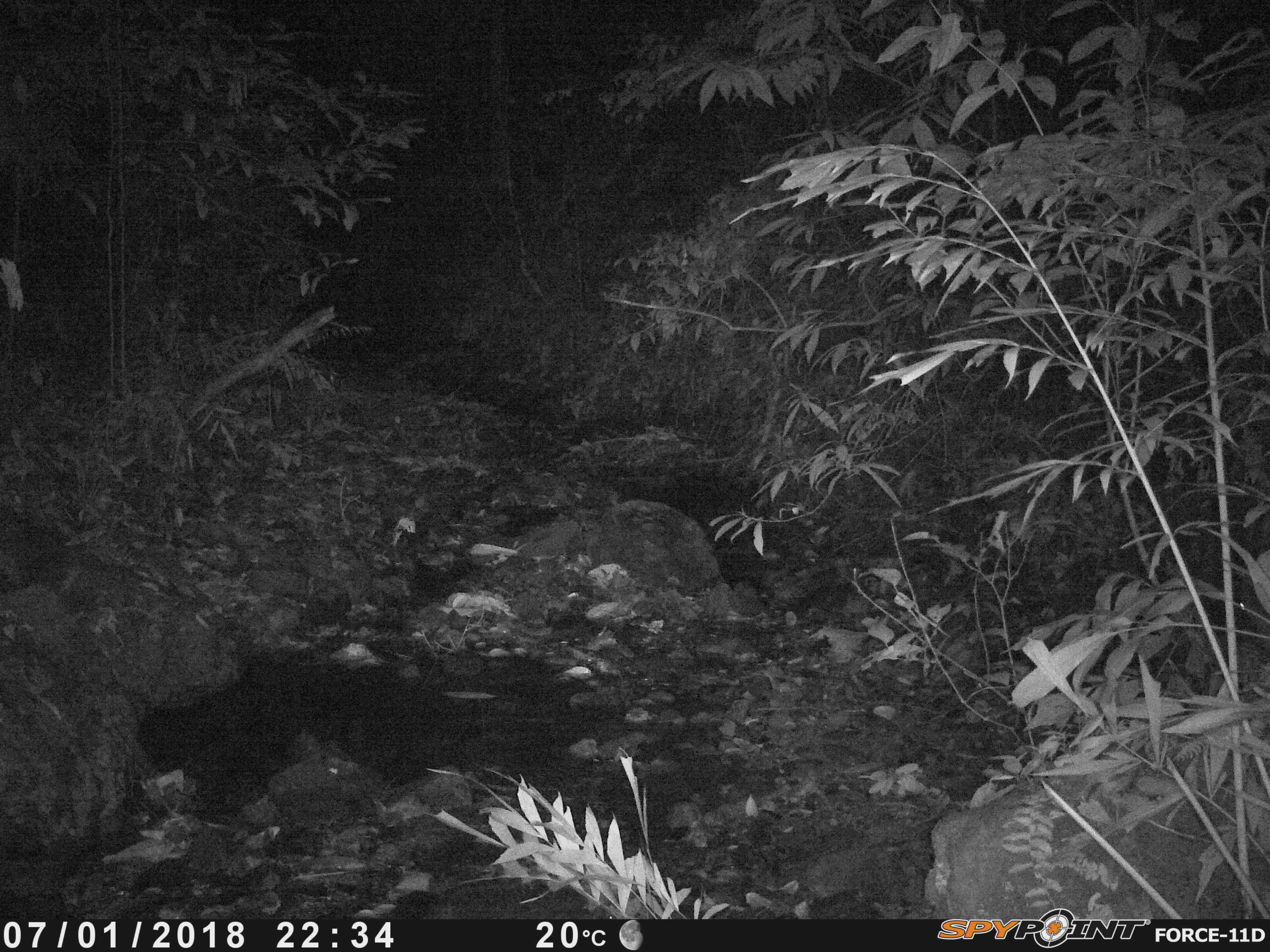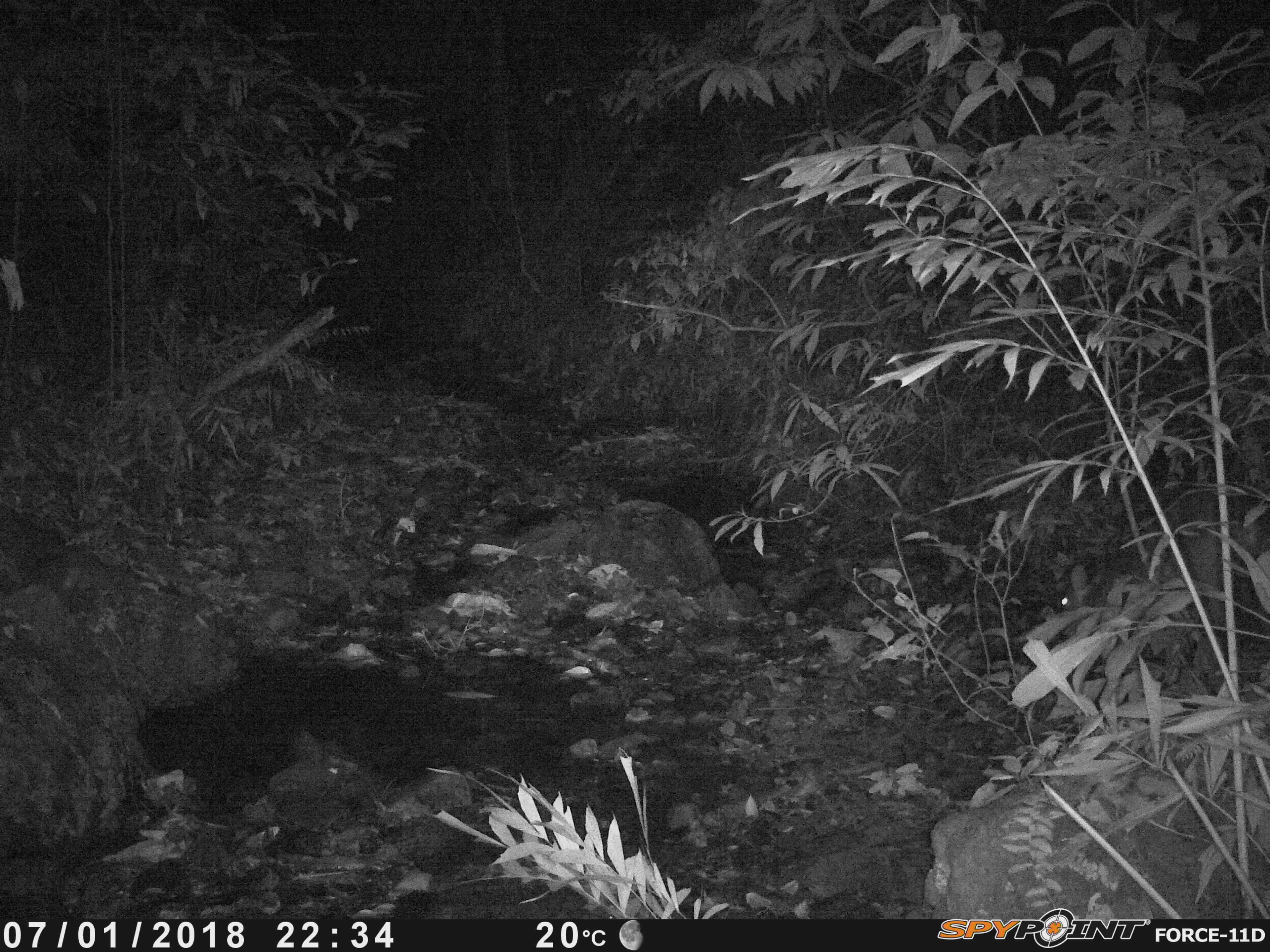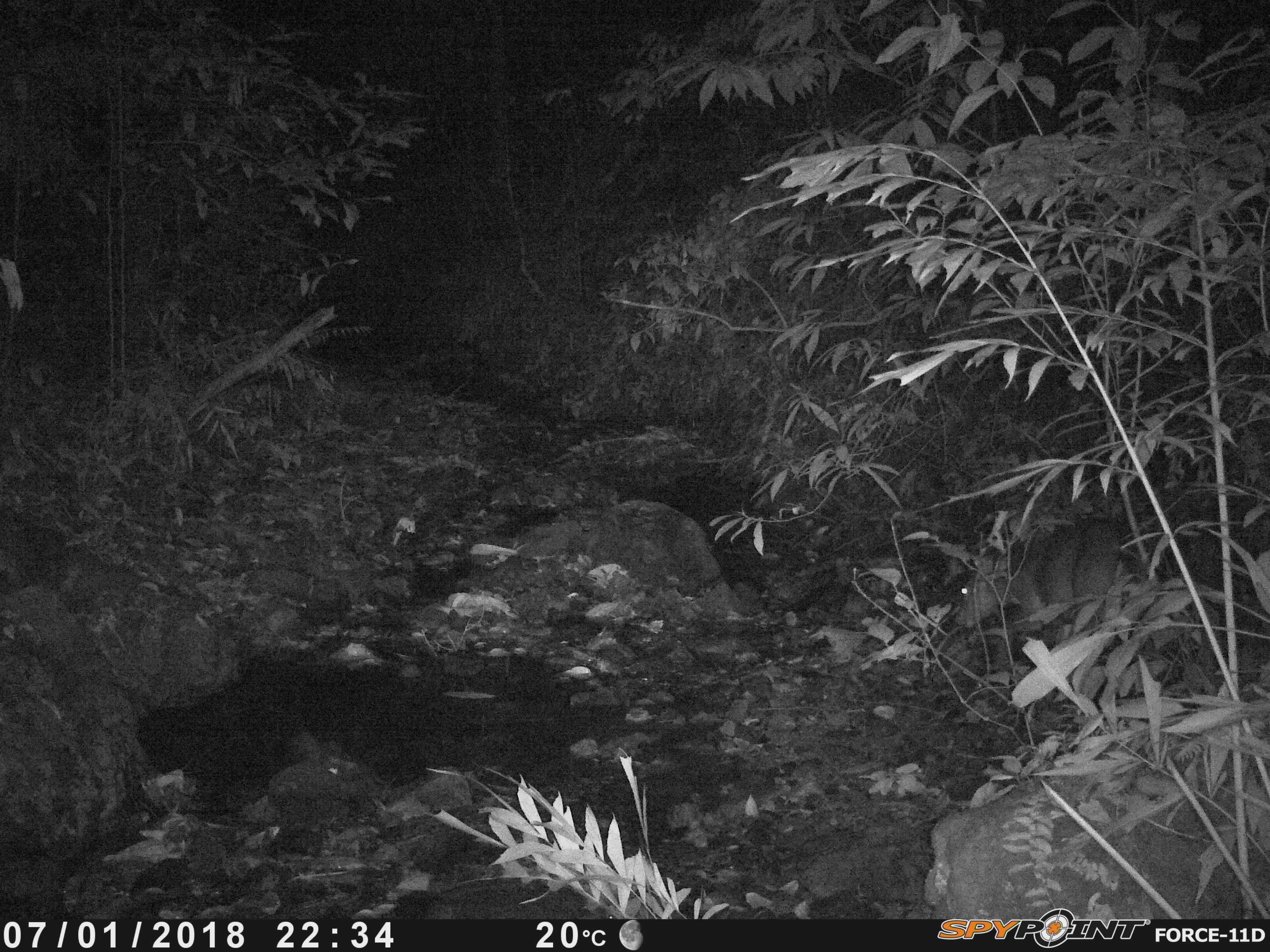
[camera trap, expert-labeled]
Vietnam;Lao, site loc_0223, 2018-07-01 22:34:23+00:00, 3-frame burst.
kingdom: Animalia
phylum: Chordata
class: Mammalia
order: Artiodactyla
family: Cervidae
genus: Muntiacus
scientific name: Muntiacus vuquangensis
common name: large-antlered muntjac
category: large antlered muntjac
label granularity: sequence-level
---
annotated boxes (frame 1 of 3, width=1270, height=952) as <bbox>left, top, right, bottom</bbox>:
large antlered muntjac: <bbox>1233, 506, 1270, 648</bbox>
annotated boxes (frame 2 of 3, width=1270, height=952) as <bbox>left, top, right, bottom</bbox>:
large antlered muntjac: <bbox>1053, 502, 1270, 635</bbox>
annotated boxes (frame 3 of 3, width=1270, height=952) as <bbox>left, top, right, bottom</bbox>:
large antlered muntjac: <bbox>954, 517, 1123, 639</bbox>